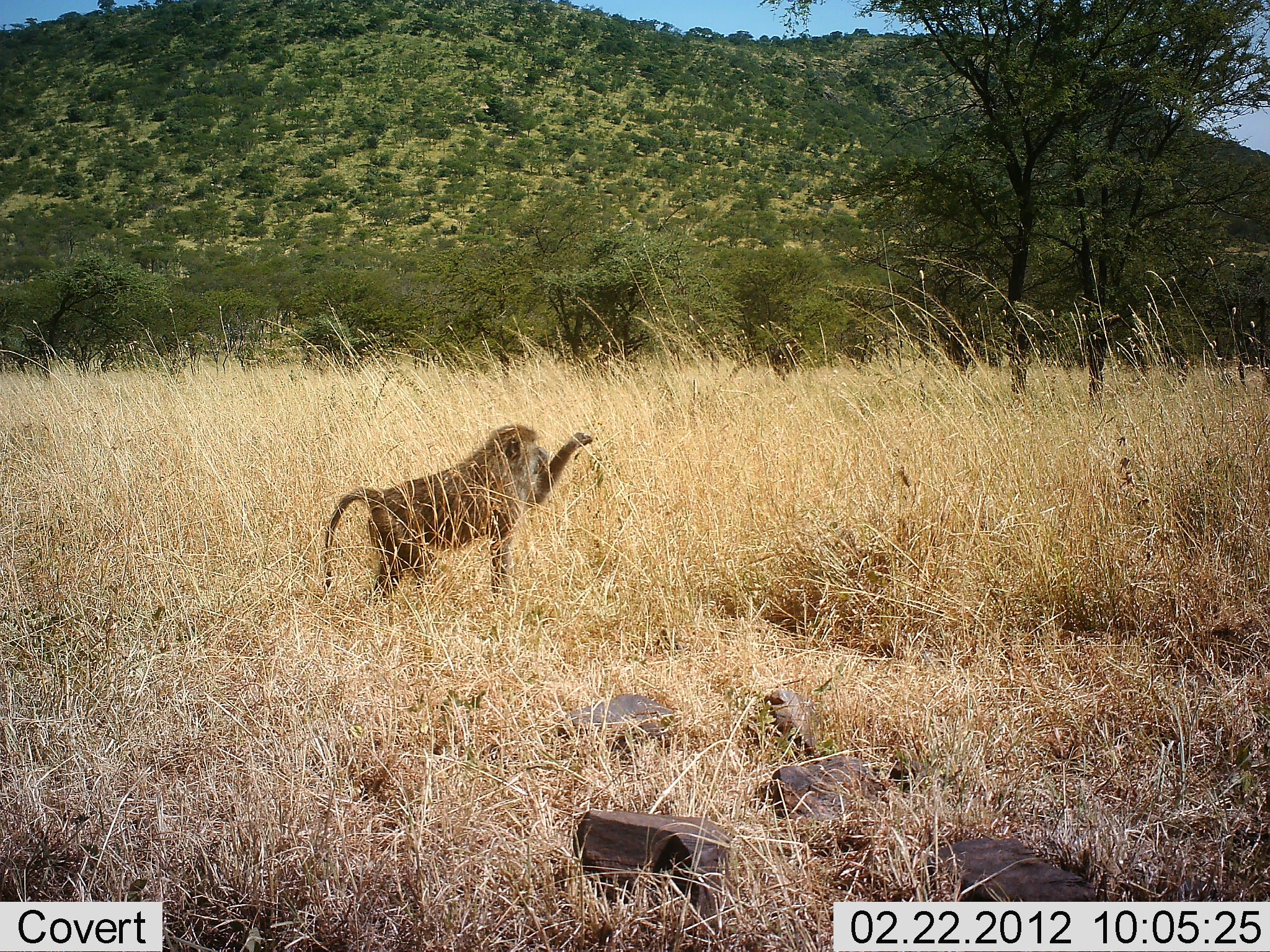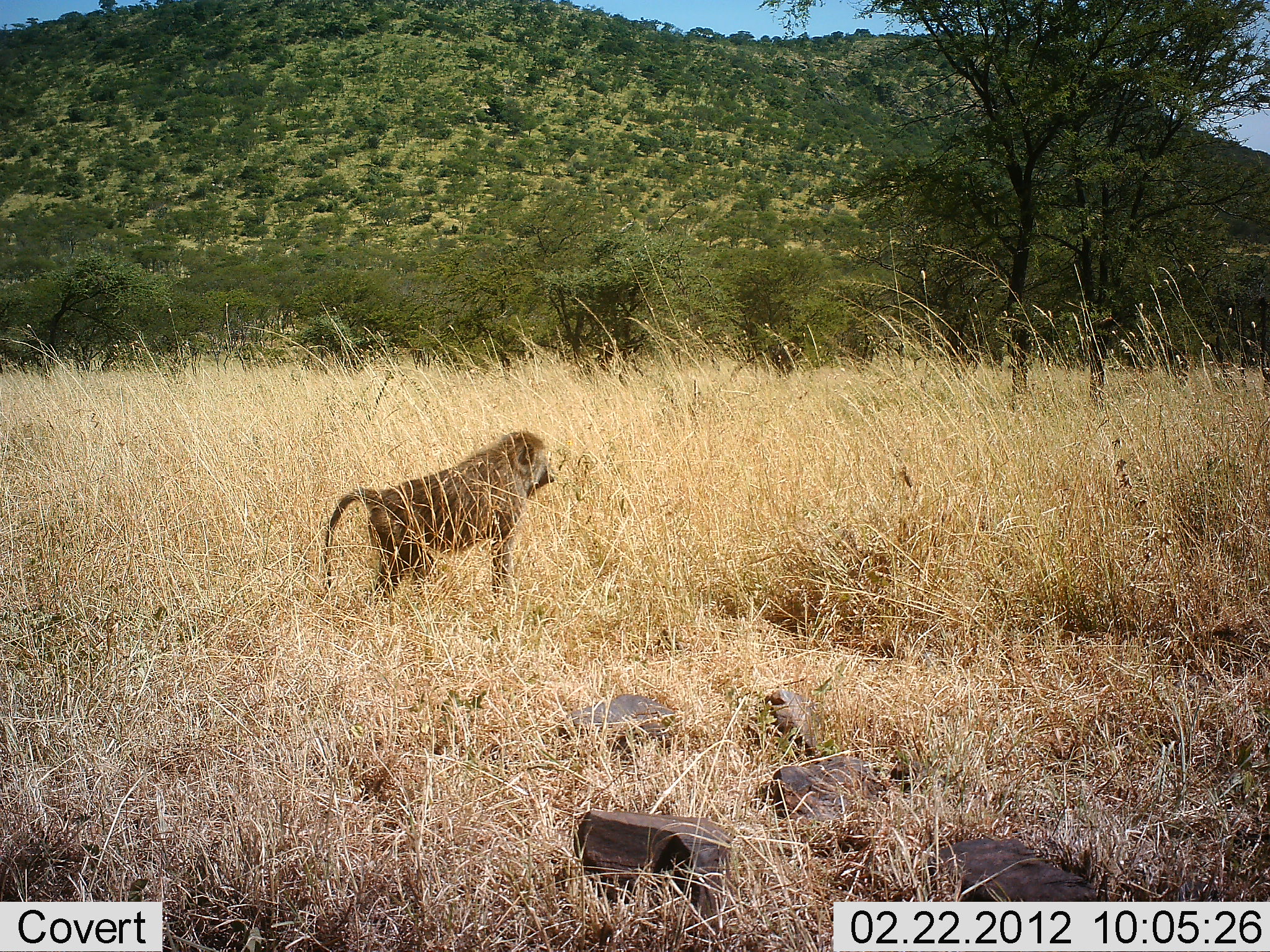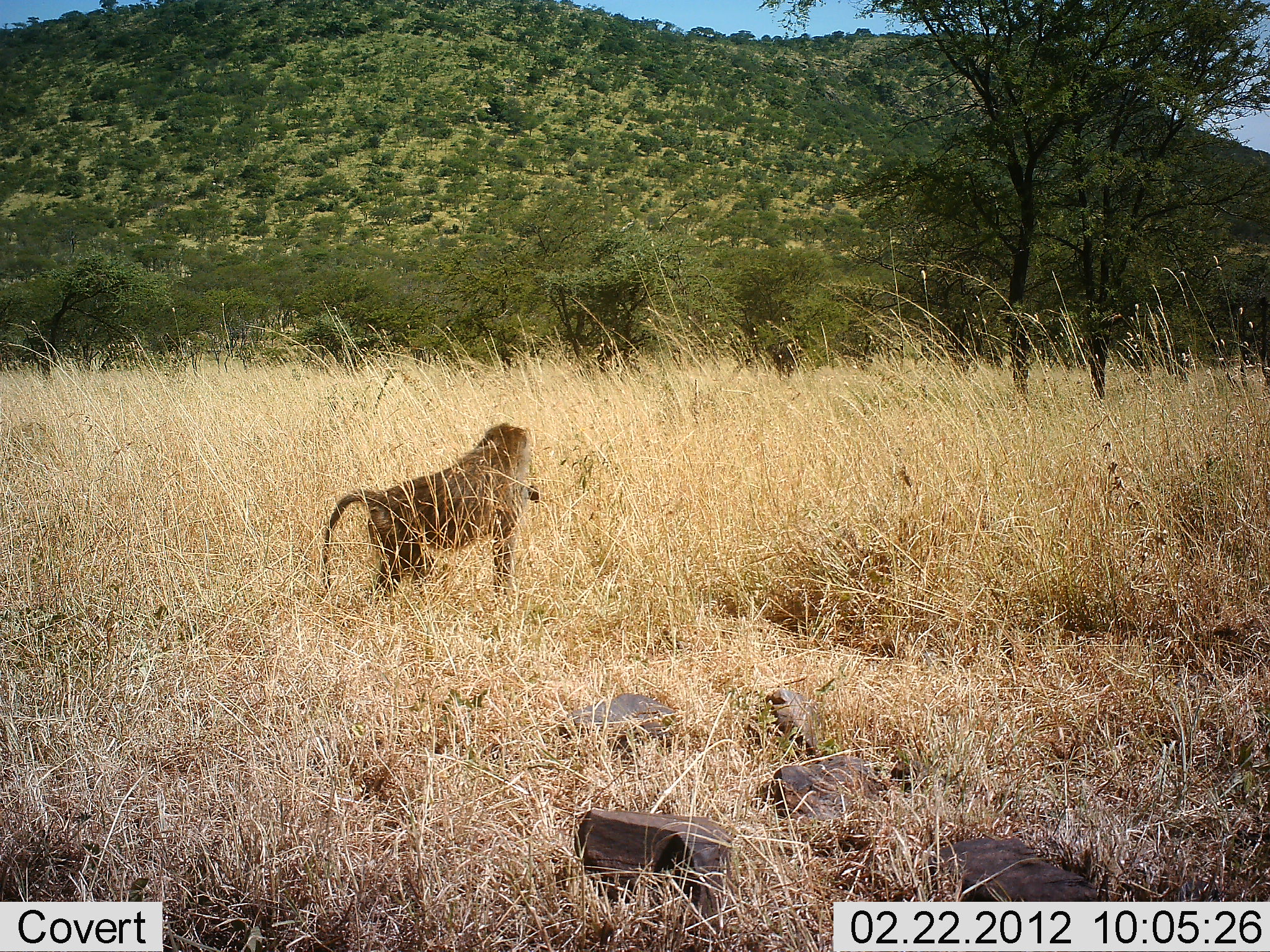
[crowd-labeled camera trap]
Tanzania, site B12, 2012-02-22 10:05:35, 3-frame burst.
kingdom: Animalia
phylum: Chordata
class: Mammalia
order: Primates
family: Cercopithecidae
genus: Papio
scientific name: Papio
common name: baboon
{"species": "baboon (Papio)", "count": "1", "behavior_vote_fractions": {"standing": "42%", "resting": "0%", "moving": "8%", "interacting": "4%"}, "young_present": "0%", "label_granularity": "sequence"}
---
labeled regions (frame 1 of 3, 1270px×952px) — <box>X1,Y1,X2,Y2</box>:
animal: <box>321,422,594,628</box>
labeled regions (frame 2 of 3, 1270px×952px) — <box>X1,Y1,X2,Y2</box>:
animal: <box>313,430,556,614</box>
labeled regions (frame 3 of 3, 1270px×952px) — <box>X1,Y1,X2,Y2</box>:
animal: <box>317,422,541,617</box>